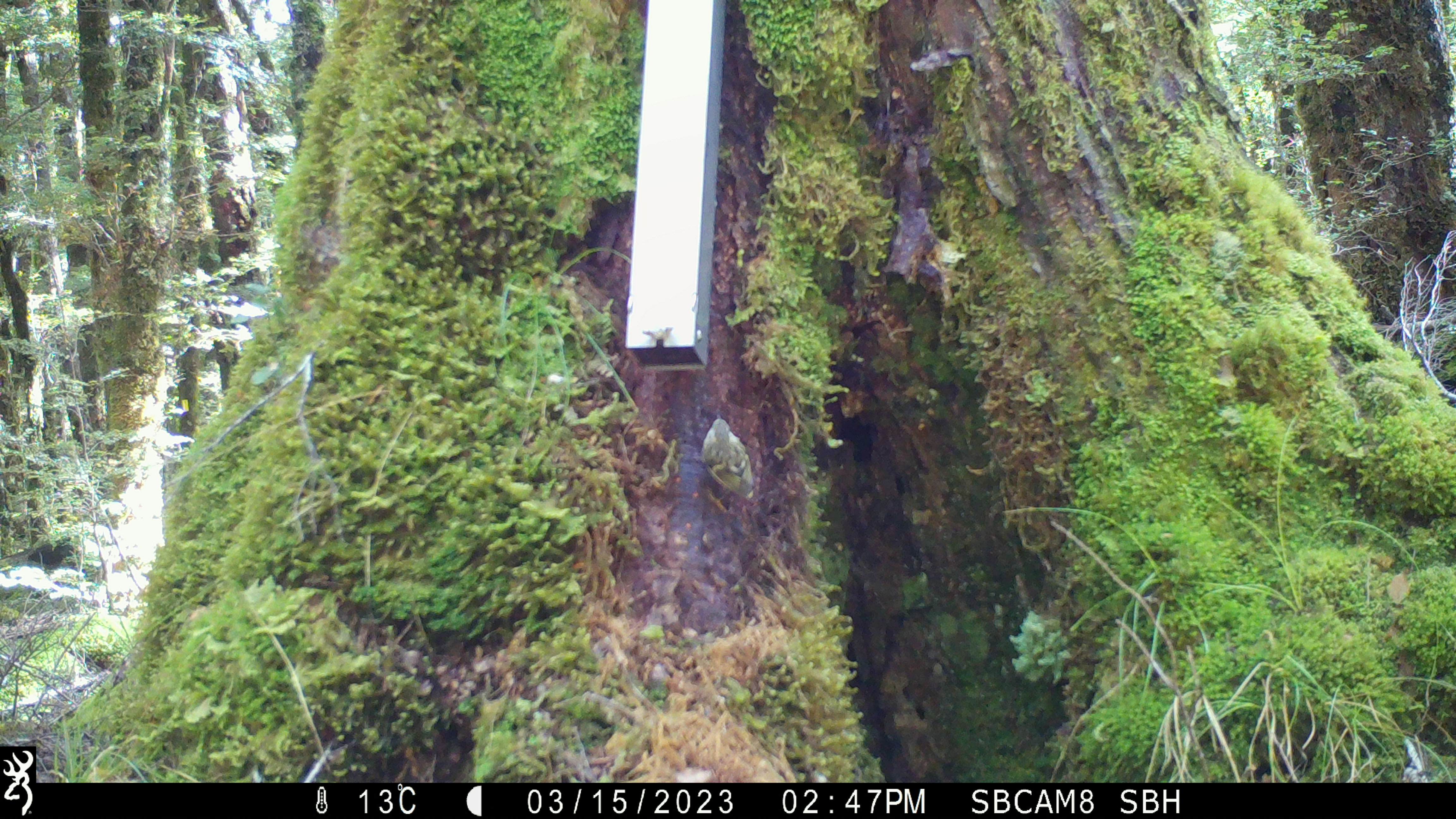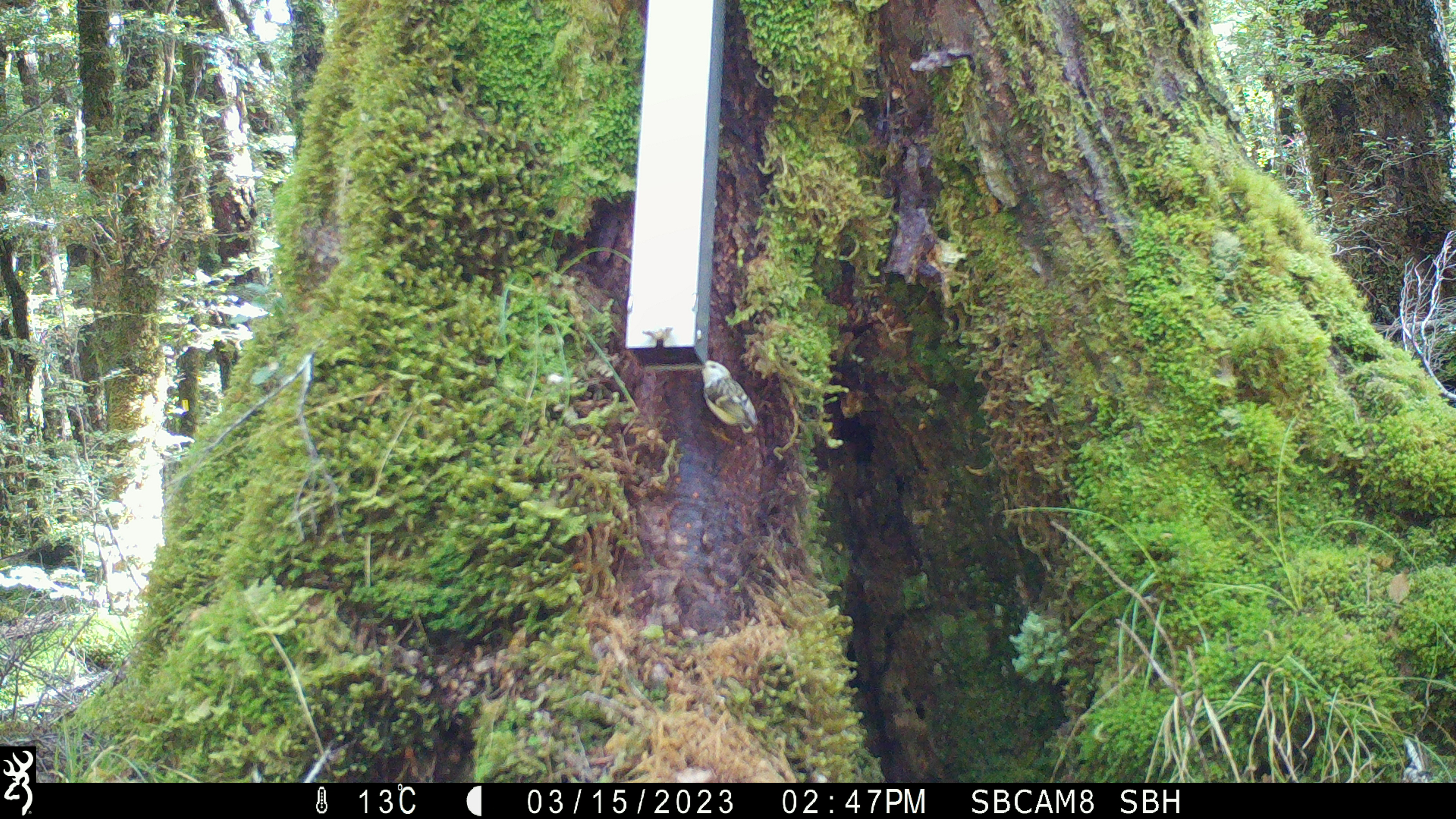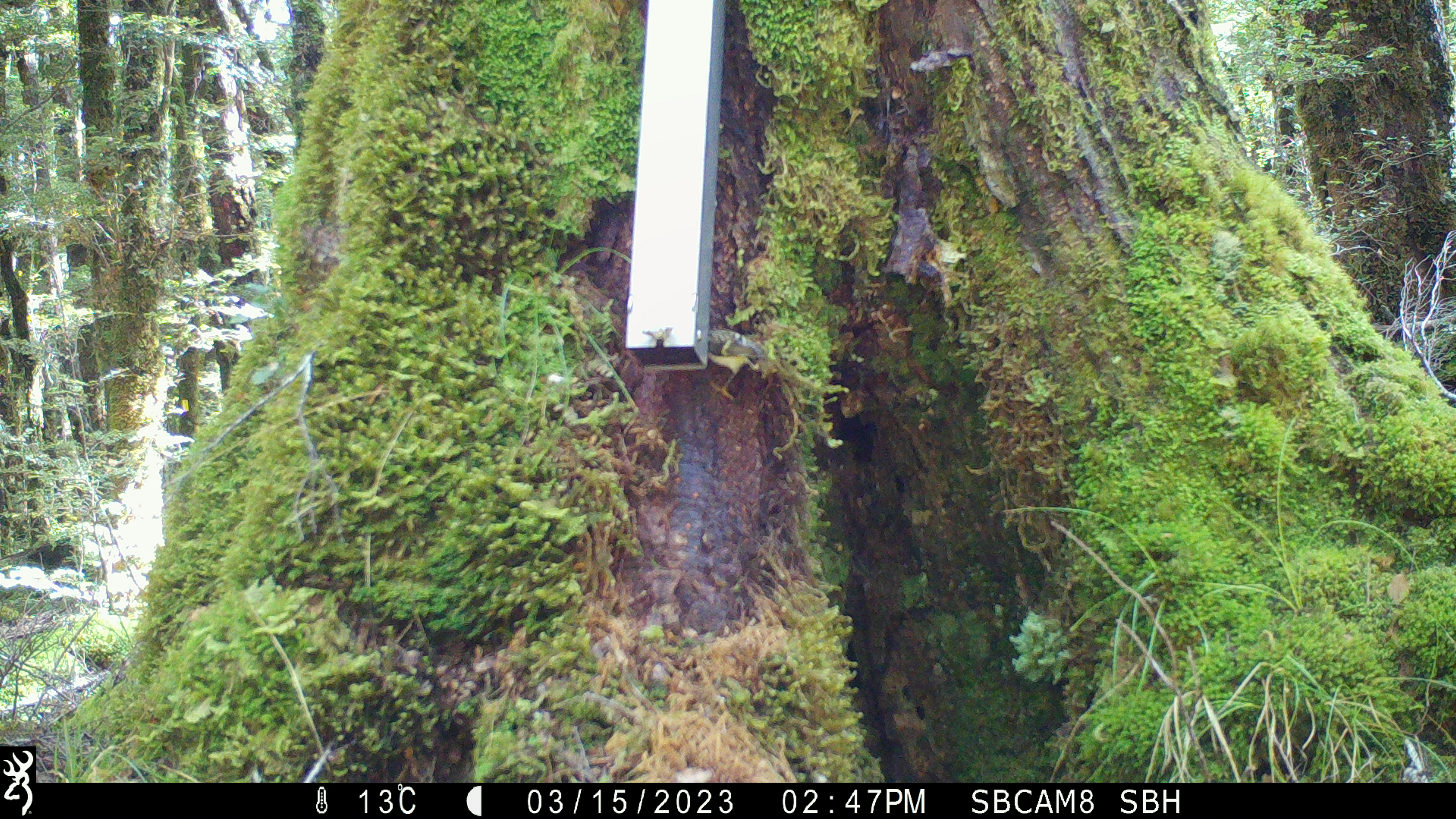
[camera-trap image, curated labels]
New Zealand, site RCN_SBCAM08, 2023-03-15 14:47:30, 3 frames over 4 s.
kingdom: Animalia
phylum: Chordata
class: Aves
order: Passeriformes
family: Acanthisittidae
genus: Acanthisitta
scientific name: Acanthisitta chloris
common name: rifleman